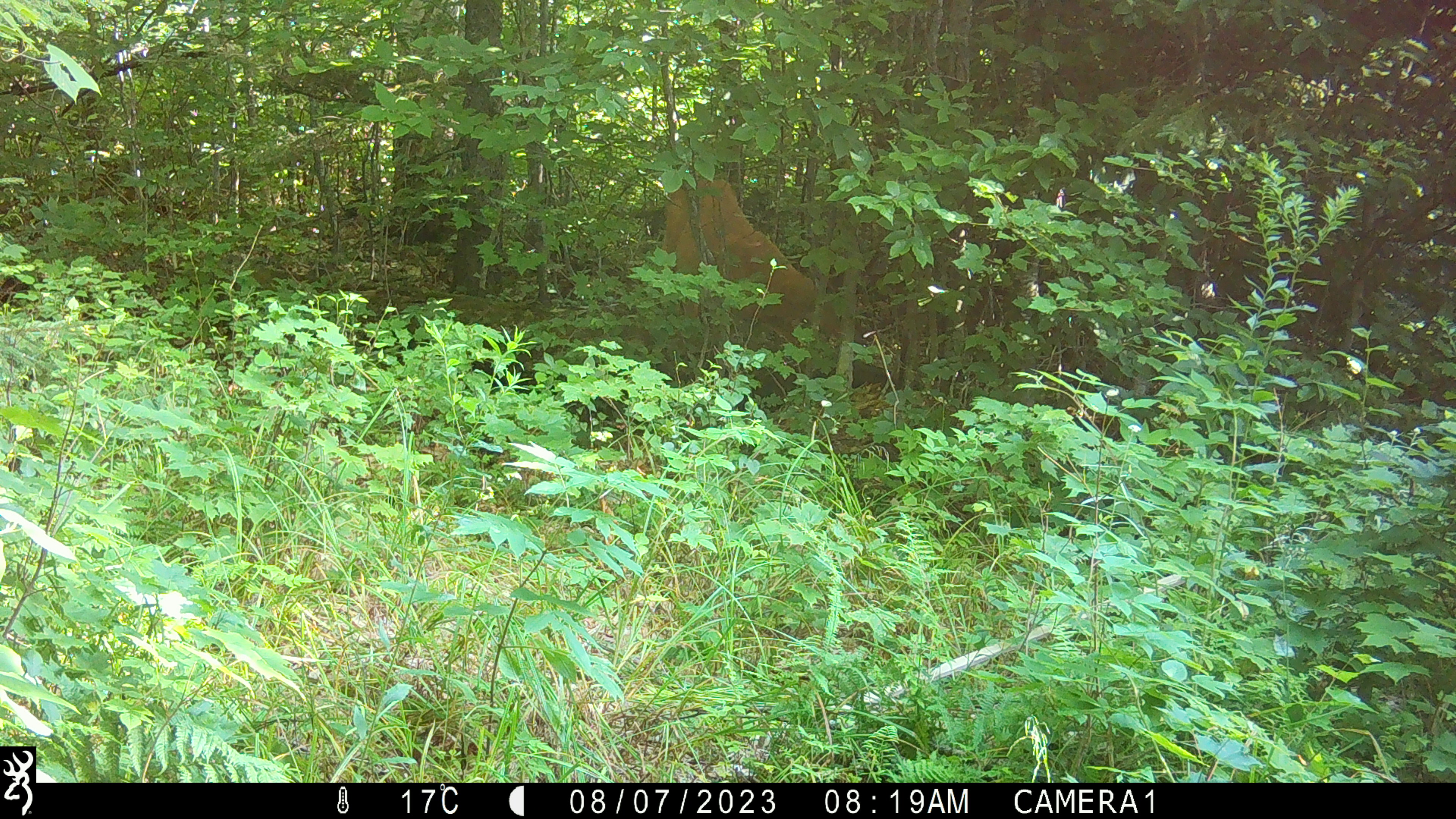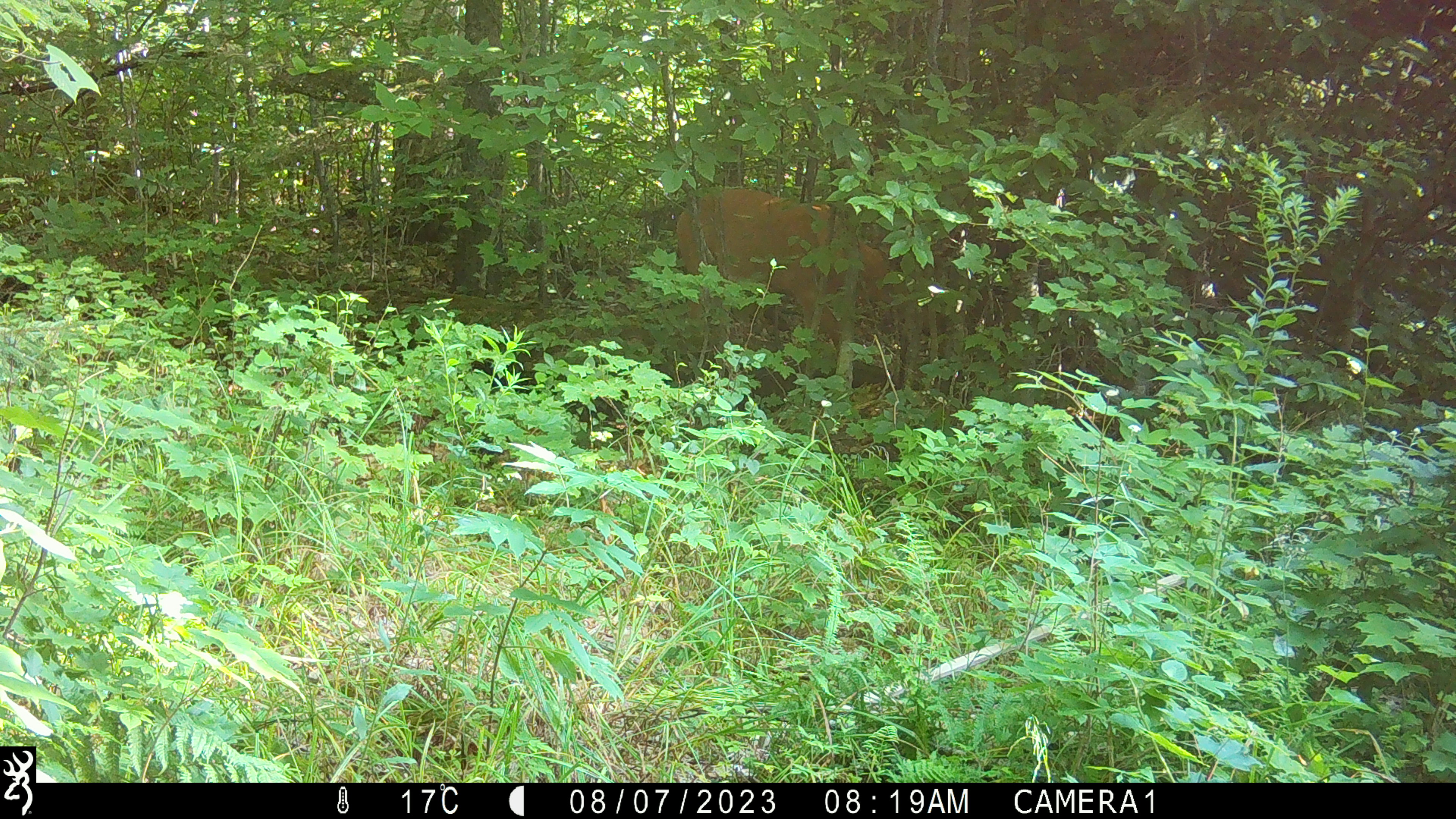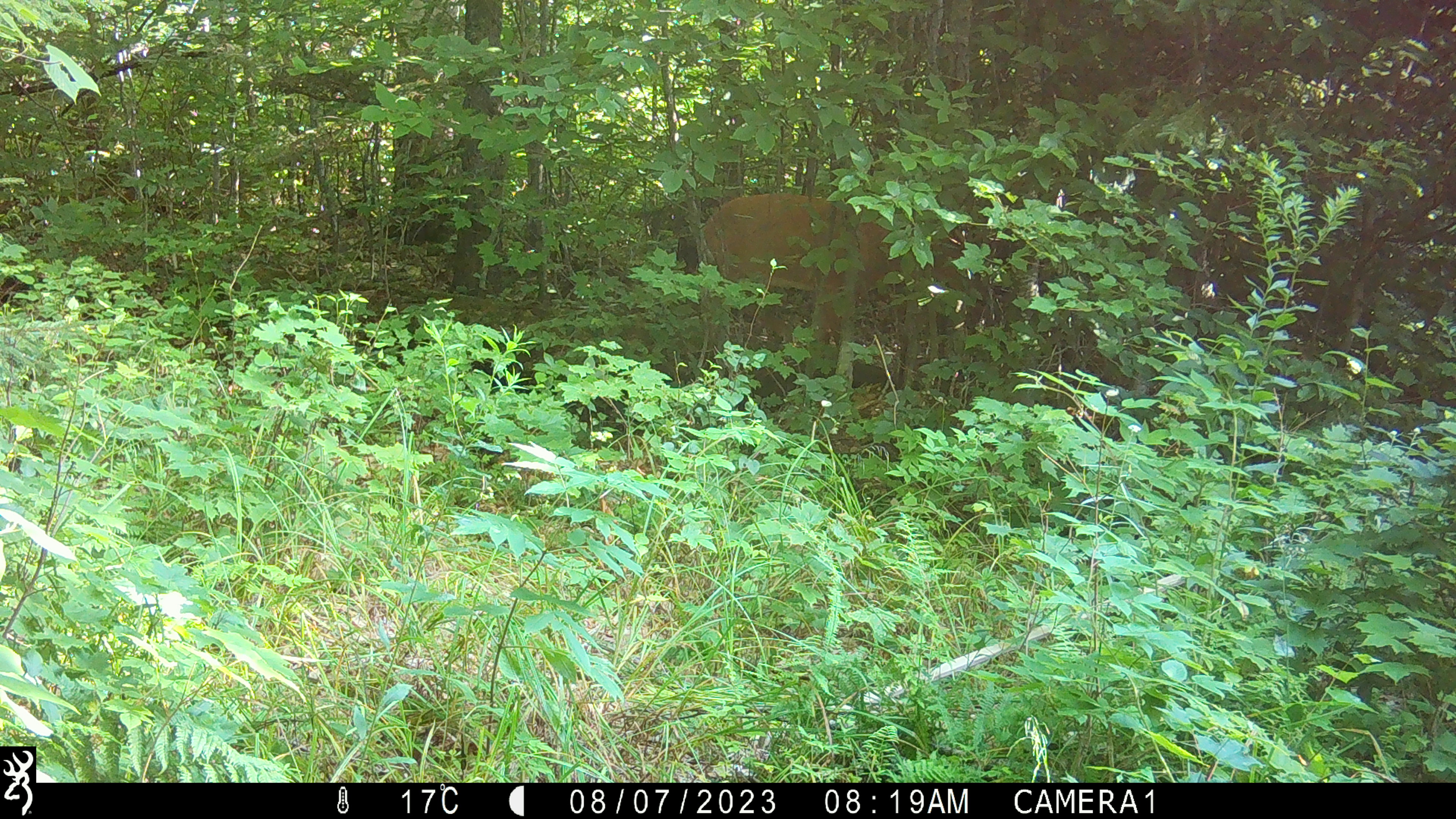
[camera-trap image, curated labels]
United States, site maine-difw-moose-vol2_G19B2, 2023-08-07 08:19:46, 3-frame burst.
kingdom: Animalia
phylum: Chordata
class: Mammalia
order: Artiodactyla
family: Cervidae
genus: Odocoileus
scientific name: Odocoileus virginianus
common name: white-tailed deer